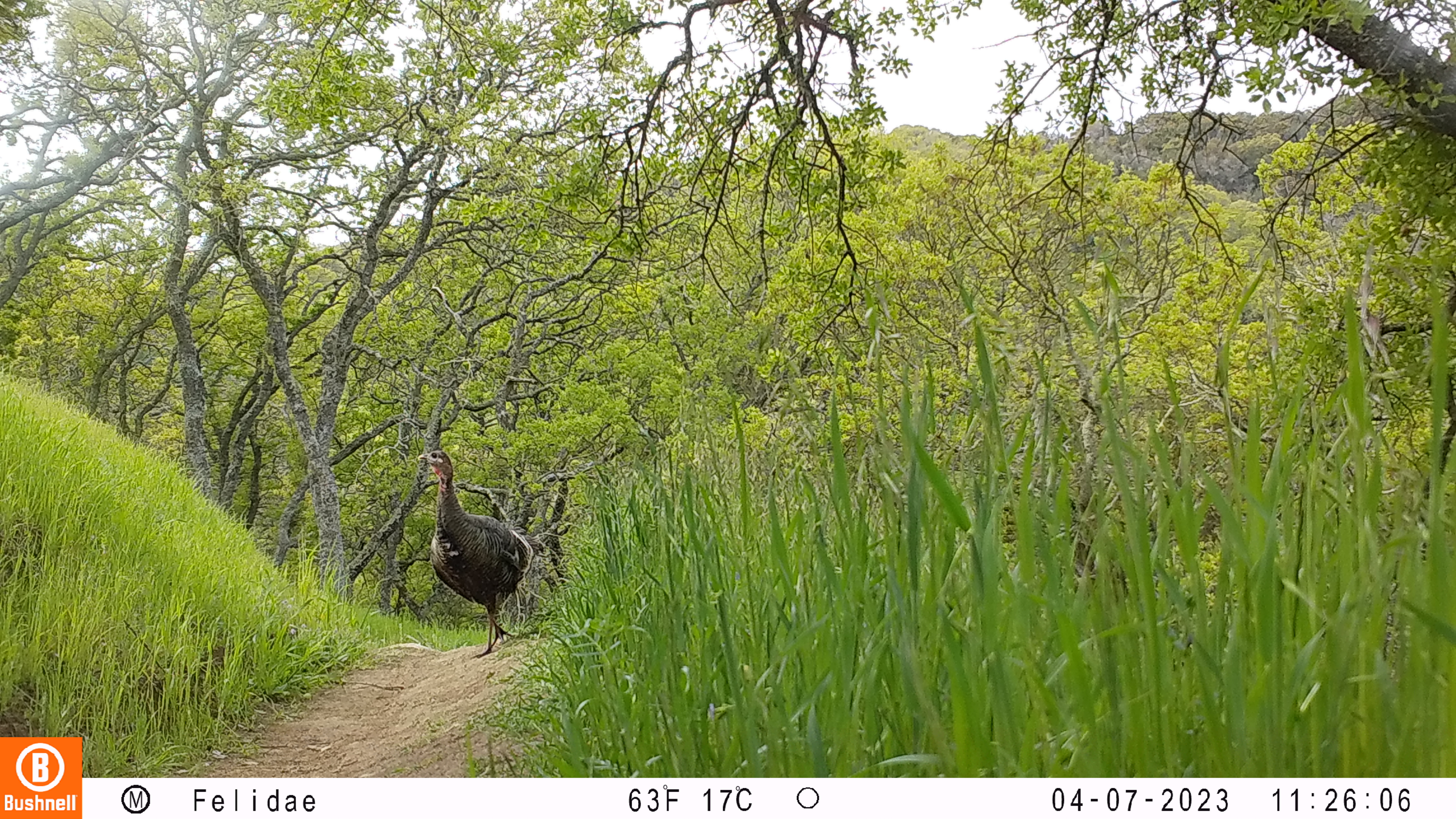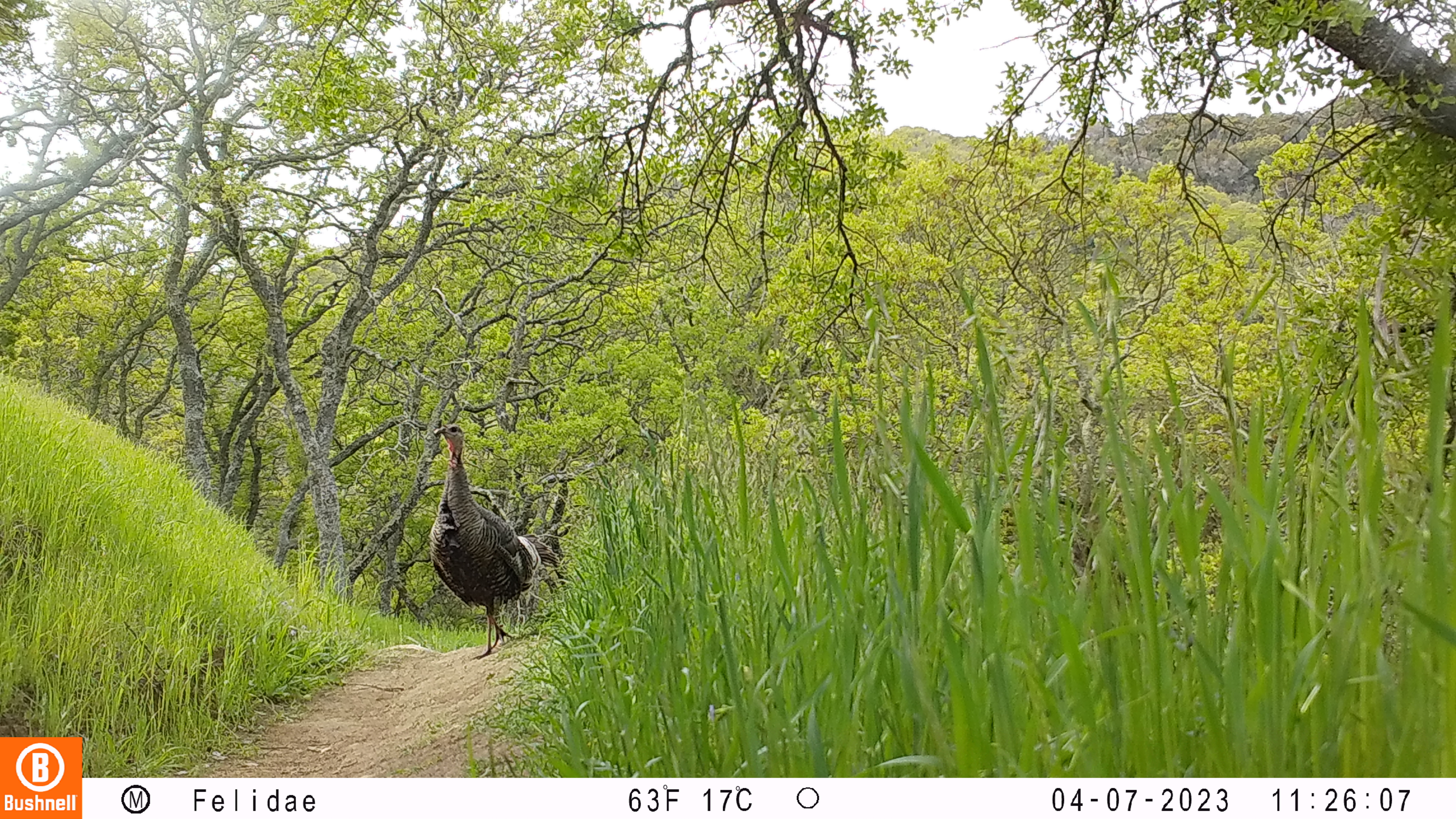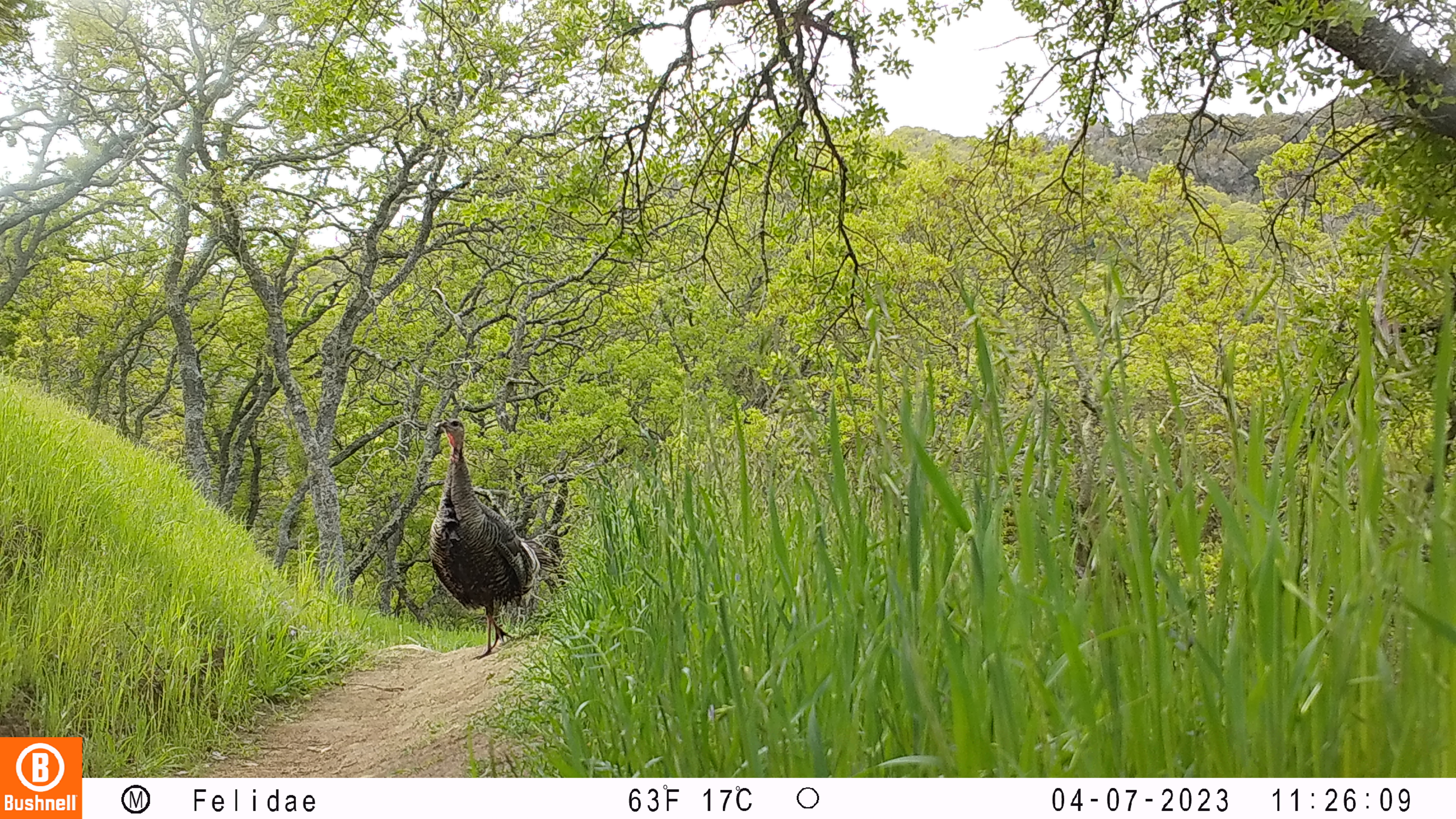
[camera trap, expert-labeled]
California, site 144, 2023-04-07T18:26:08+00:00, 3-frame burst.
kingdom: Animalia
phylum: Chordata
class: Aves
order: Galliformes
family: Phasianidae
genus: Meleagris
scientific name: Meleagris gallopavo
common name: turkey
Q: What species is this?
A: Turkey (Meleagris gallopavo).